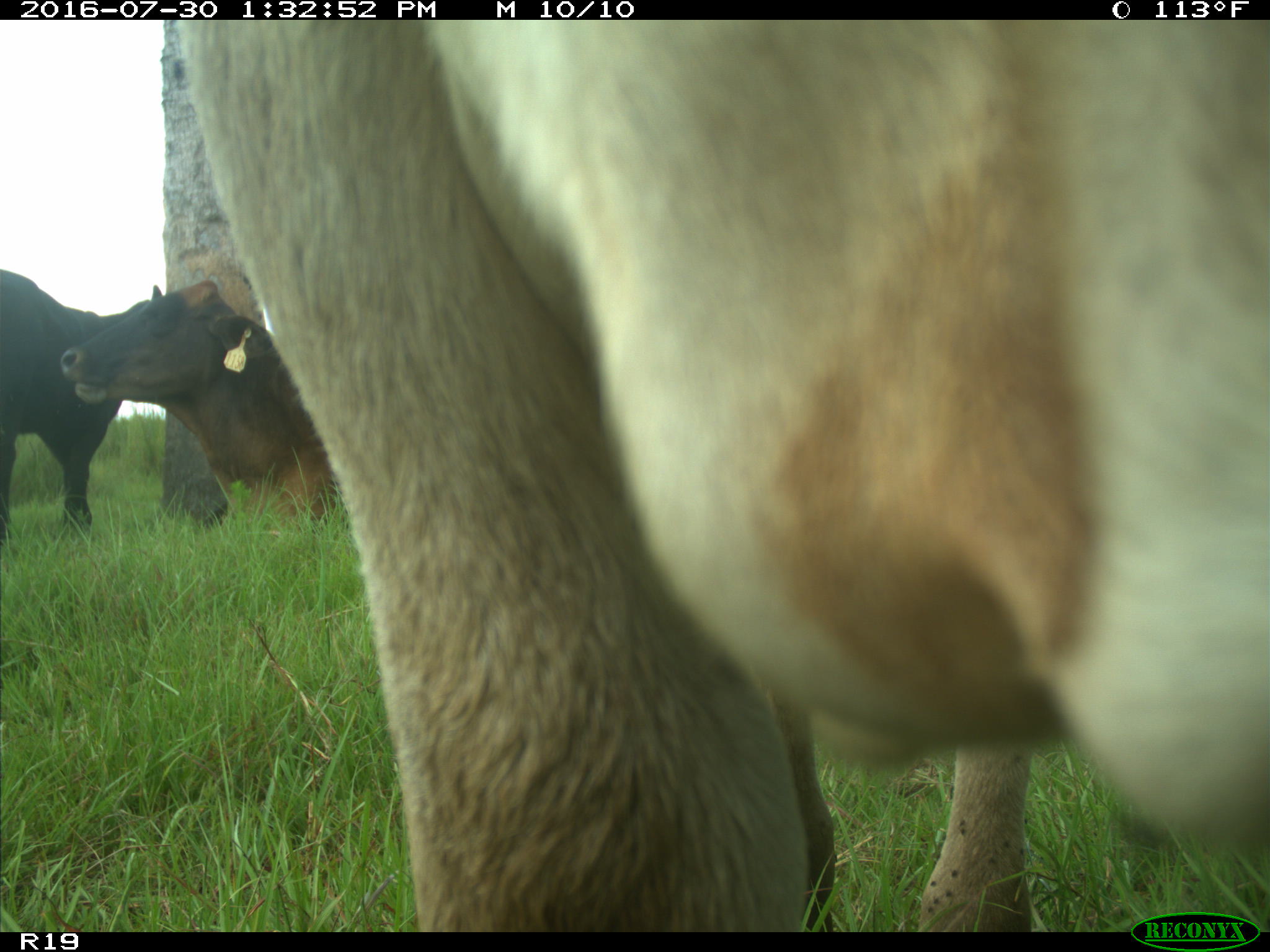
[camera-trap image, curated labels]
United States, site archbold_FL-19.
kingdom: Animalia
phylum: Chordata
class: Mammalia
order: Artiodactyla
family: Bovidae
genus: Bos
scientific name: Bos taurus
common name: domestic cow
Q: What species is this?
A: Bos taurus (domestic cow).